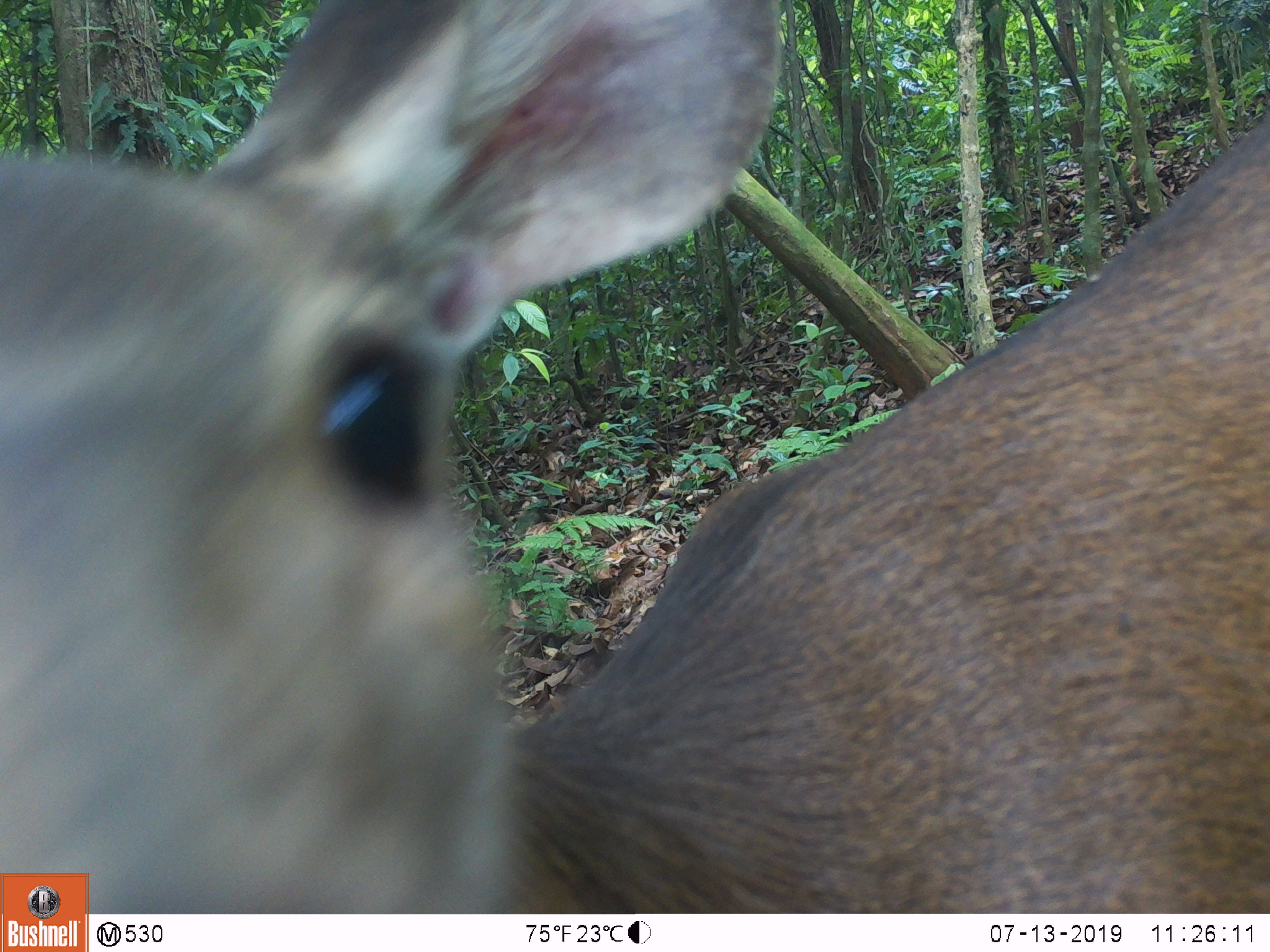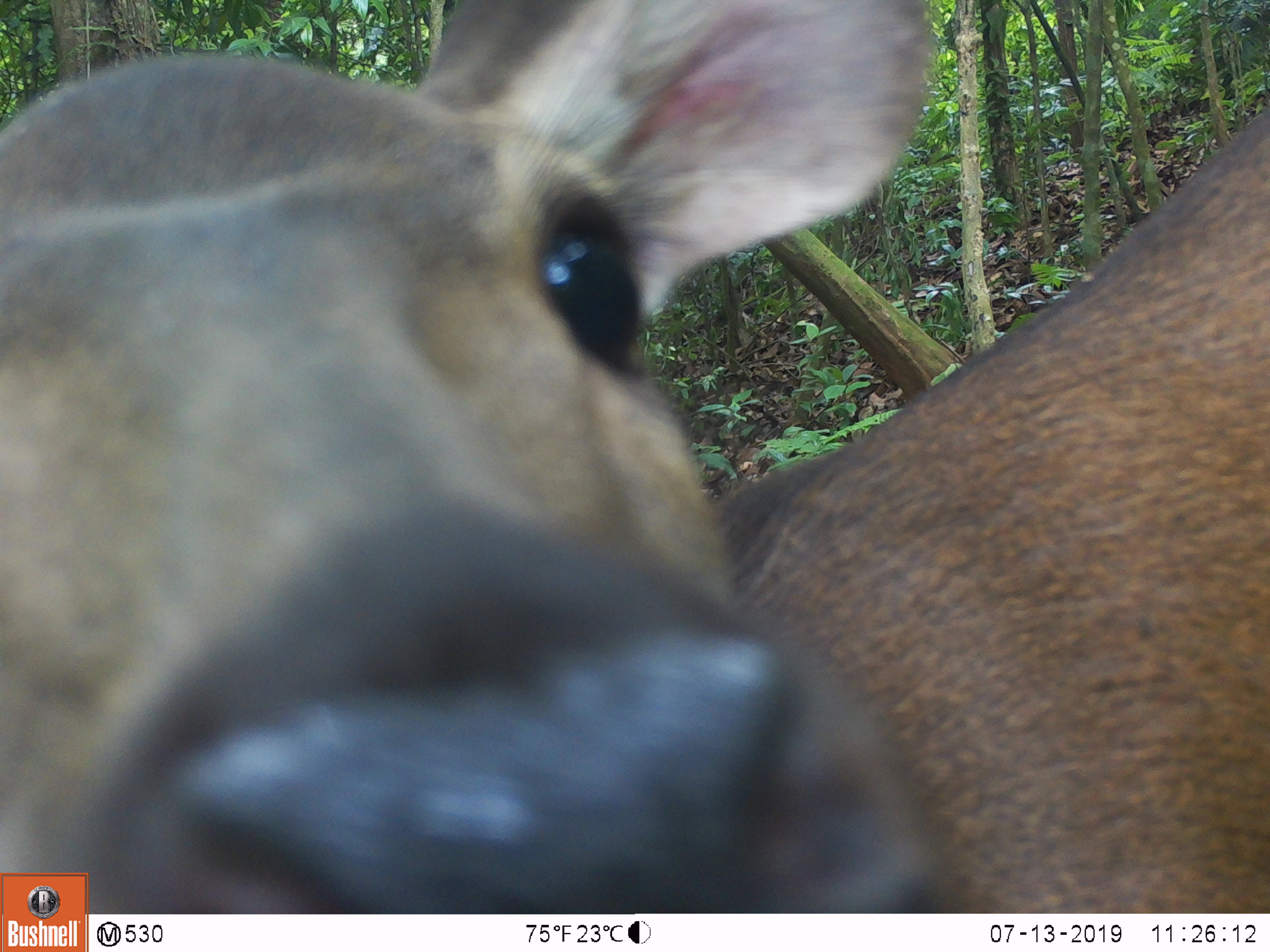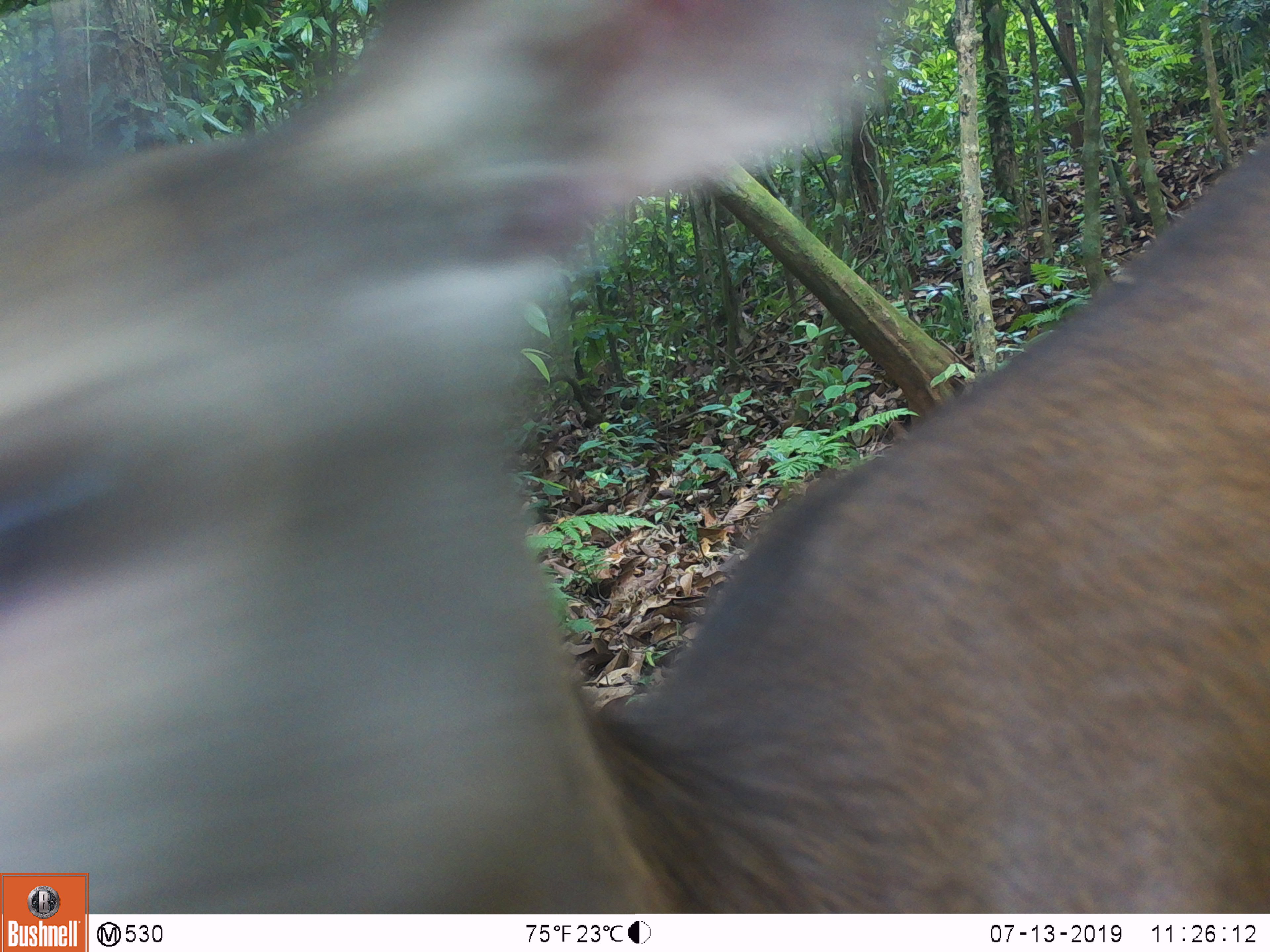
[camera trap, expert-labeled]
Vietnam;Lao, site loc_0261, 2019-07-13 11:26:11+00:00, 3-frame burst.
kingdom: Animalia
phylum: Chordata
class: Mammalia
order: Artiodactyla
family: Cervidae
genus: Rusa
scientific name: Rusa unicolor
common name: sambar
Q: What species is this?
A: Sambar (Rusa unicolor).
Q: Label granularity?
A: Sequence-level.